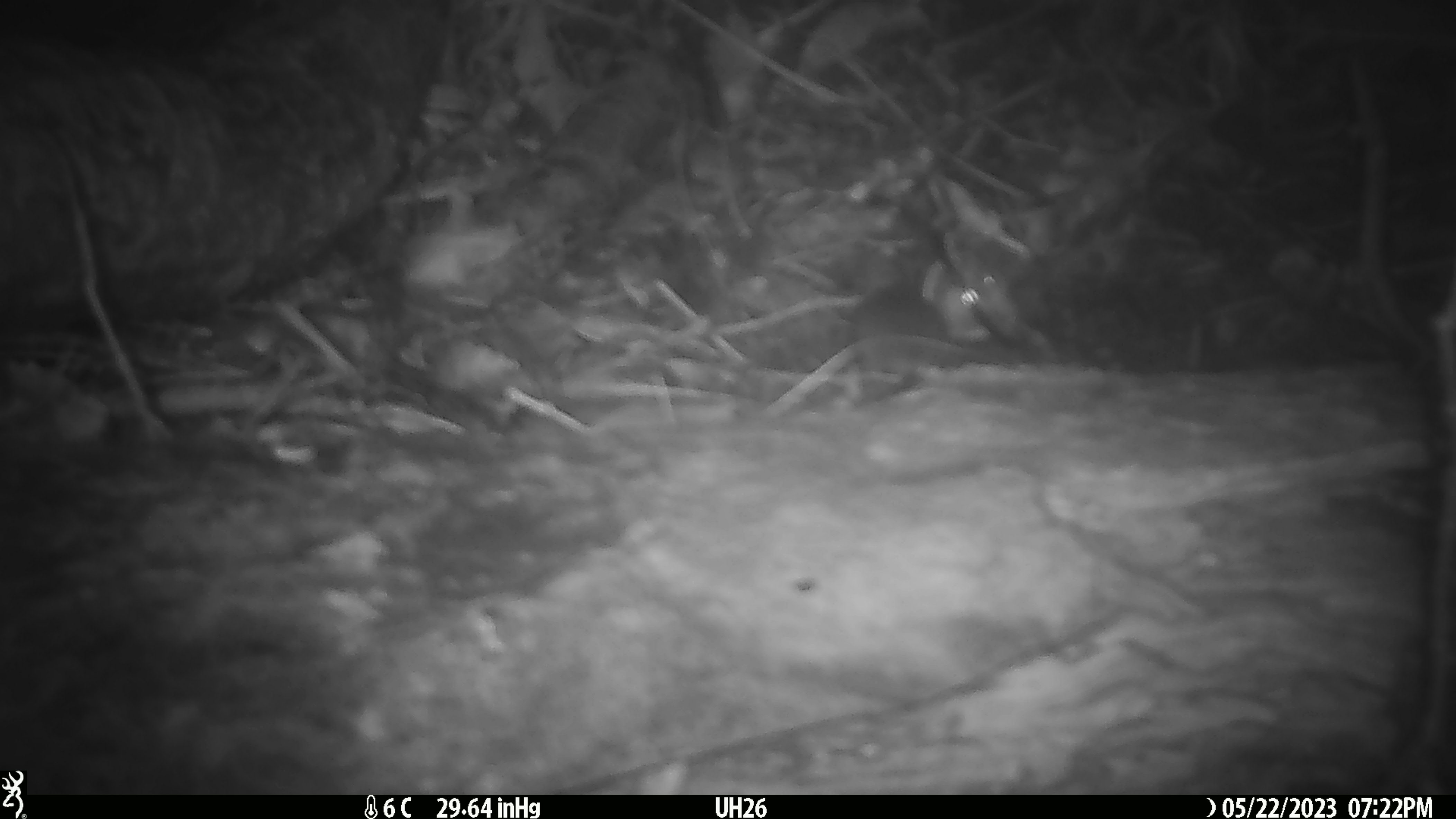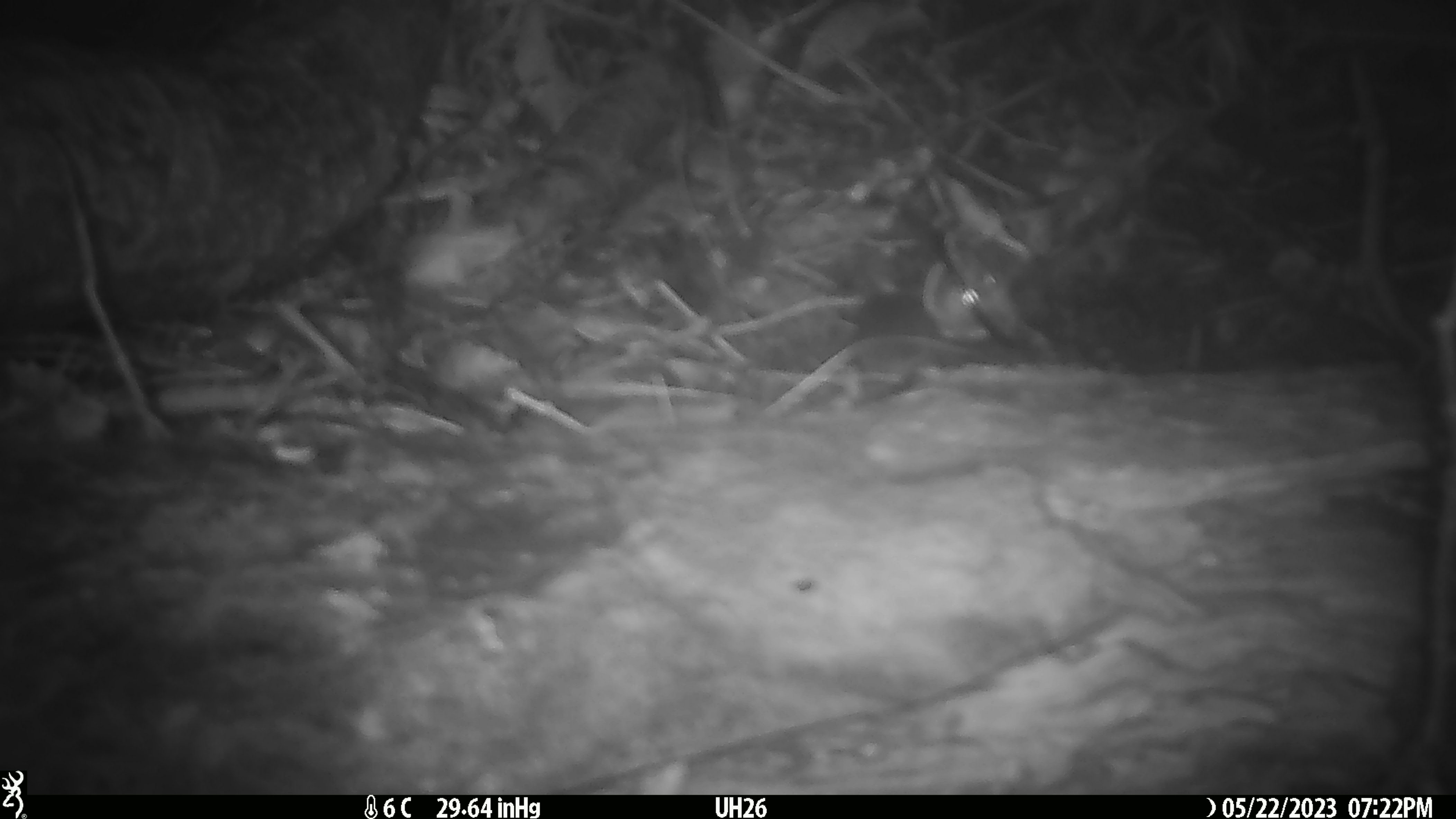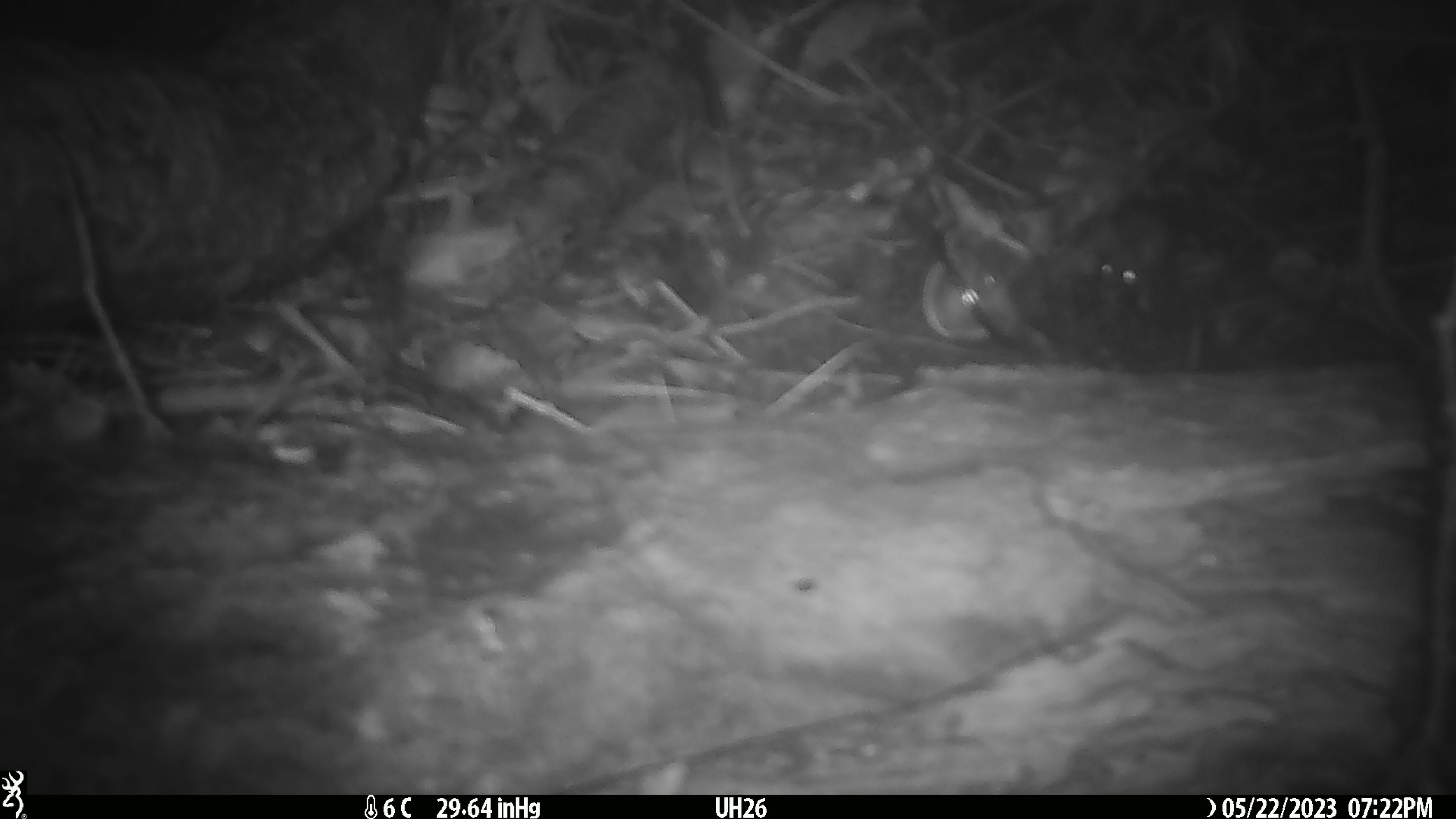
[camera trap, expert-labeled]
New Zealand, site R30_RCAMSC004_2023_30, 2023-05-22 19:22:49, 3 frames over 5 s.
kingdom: Animalia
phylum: Chordata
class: Mammalia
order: Rodentia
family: Muridae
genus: Mus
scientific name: Mus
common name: mouse